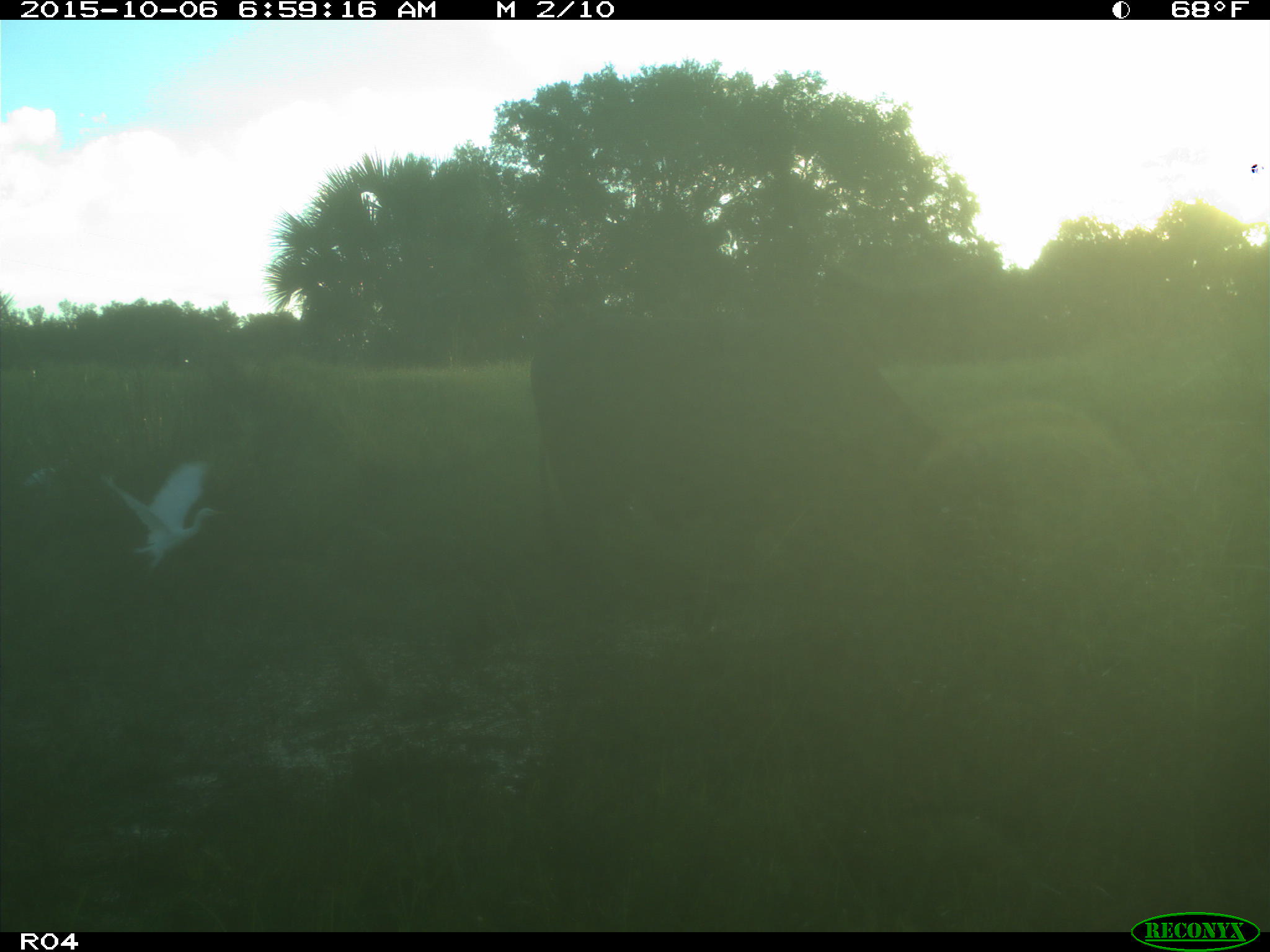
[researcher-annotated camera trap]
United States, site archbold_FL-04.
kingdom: Animalia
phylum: Chordata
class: Mammalia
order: Artiodactyla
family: Bovidae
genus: Bos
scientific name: Bos taurus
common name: domestic cow